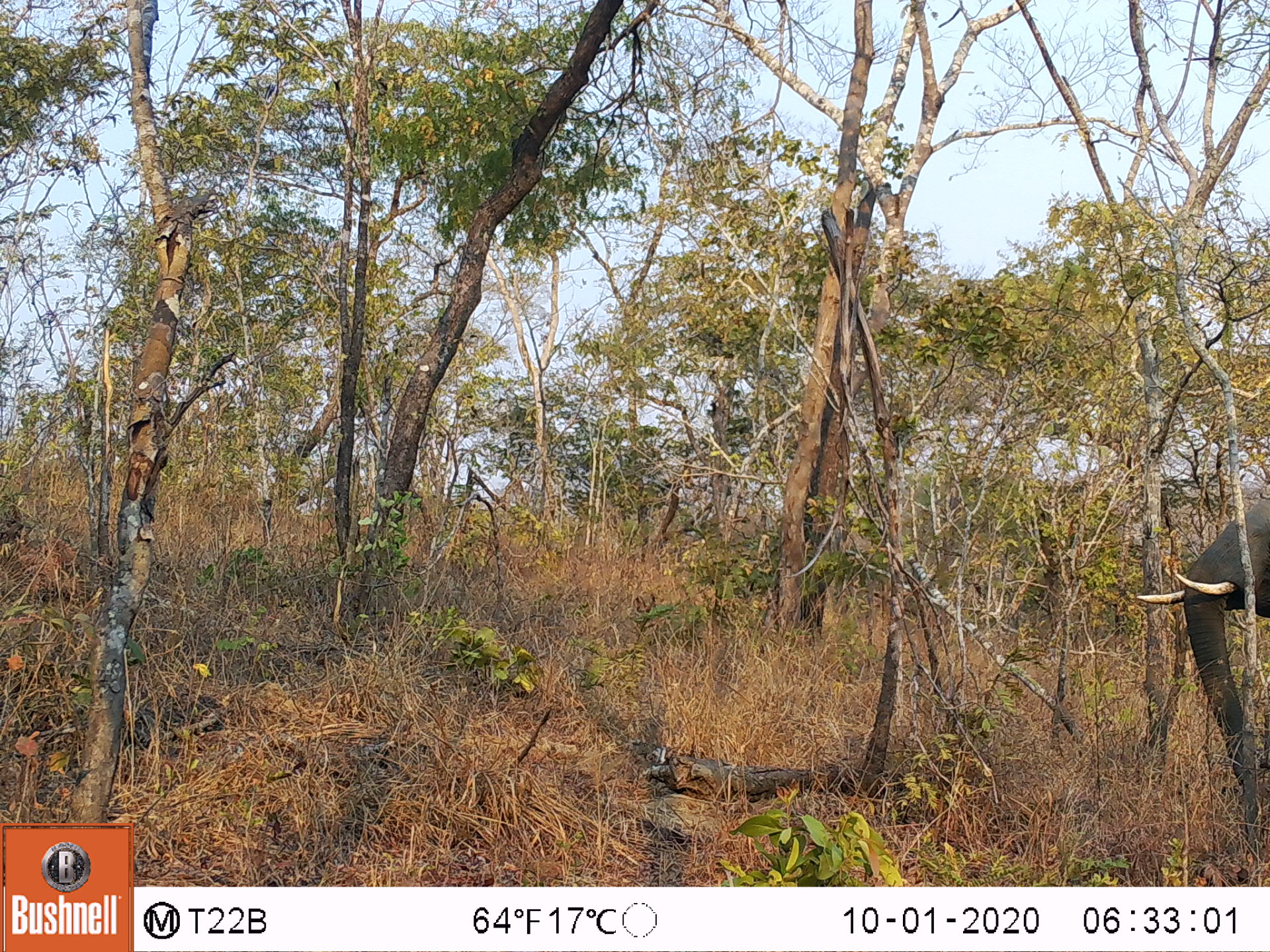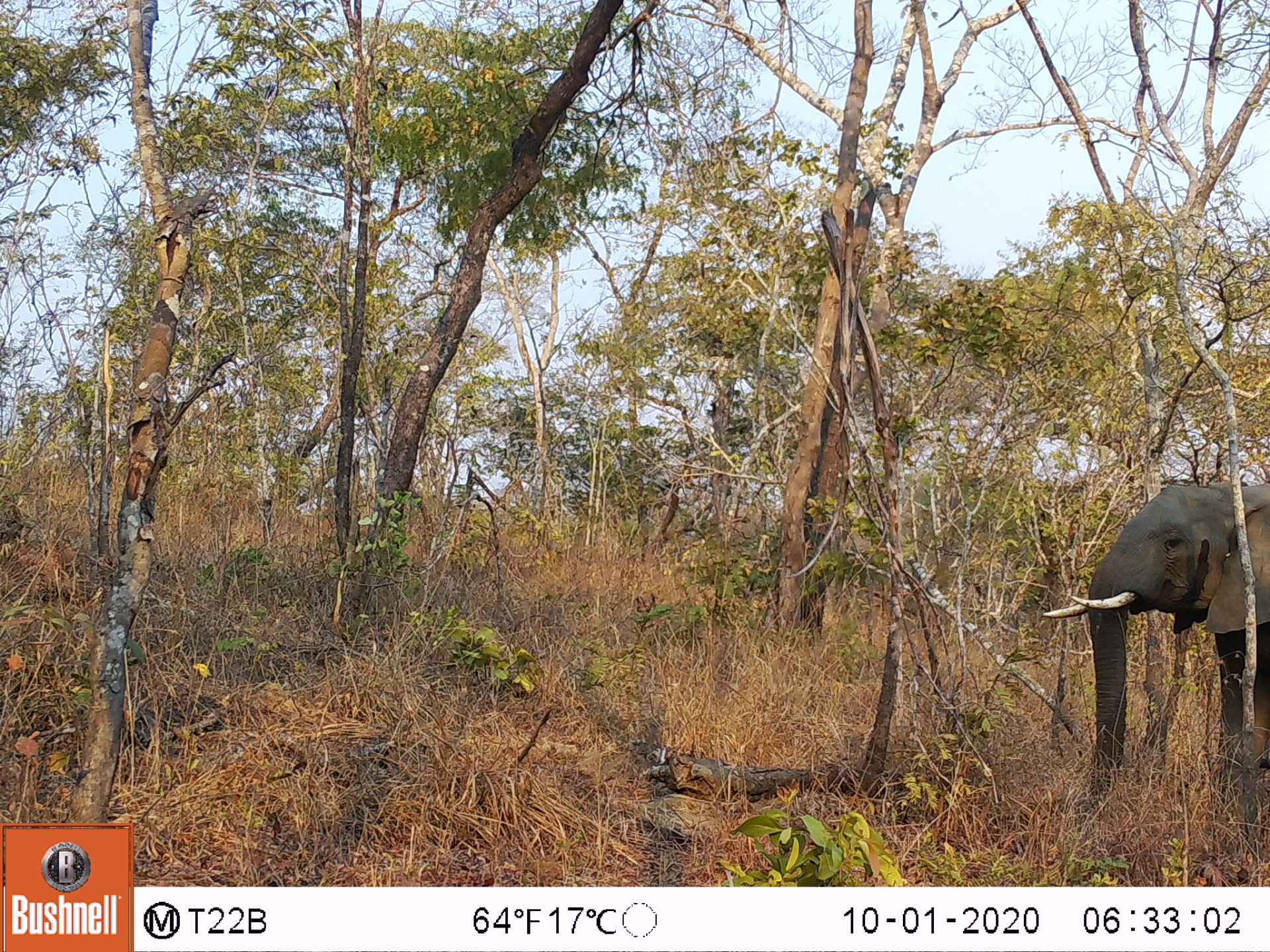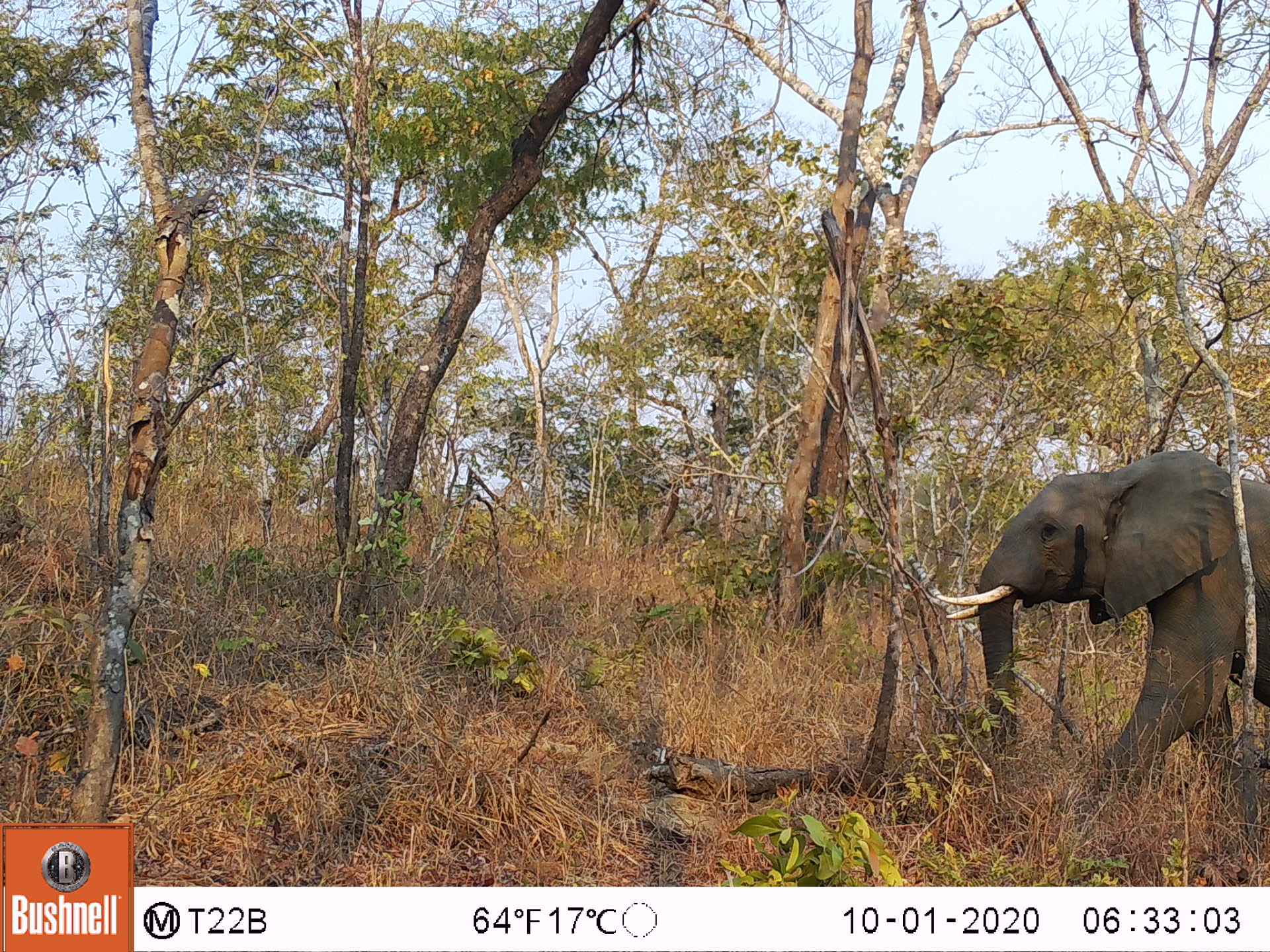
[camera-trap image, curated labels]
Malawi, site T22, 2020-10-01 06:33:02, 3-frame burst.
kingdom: Animalia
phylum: Chordata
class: Mammalia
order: Proboscidea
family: Elephantidae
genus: Loxodonta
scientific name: Loxodonta africana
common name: african savanna elephant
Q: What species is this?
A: African savanna elephant (Loxodonta africana).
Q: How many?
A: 1.